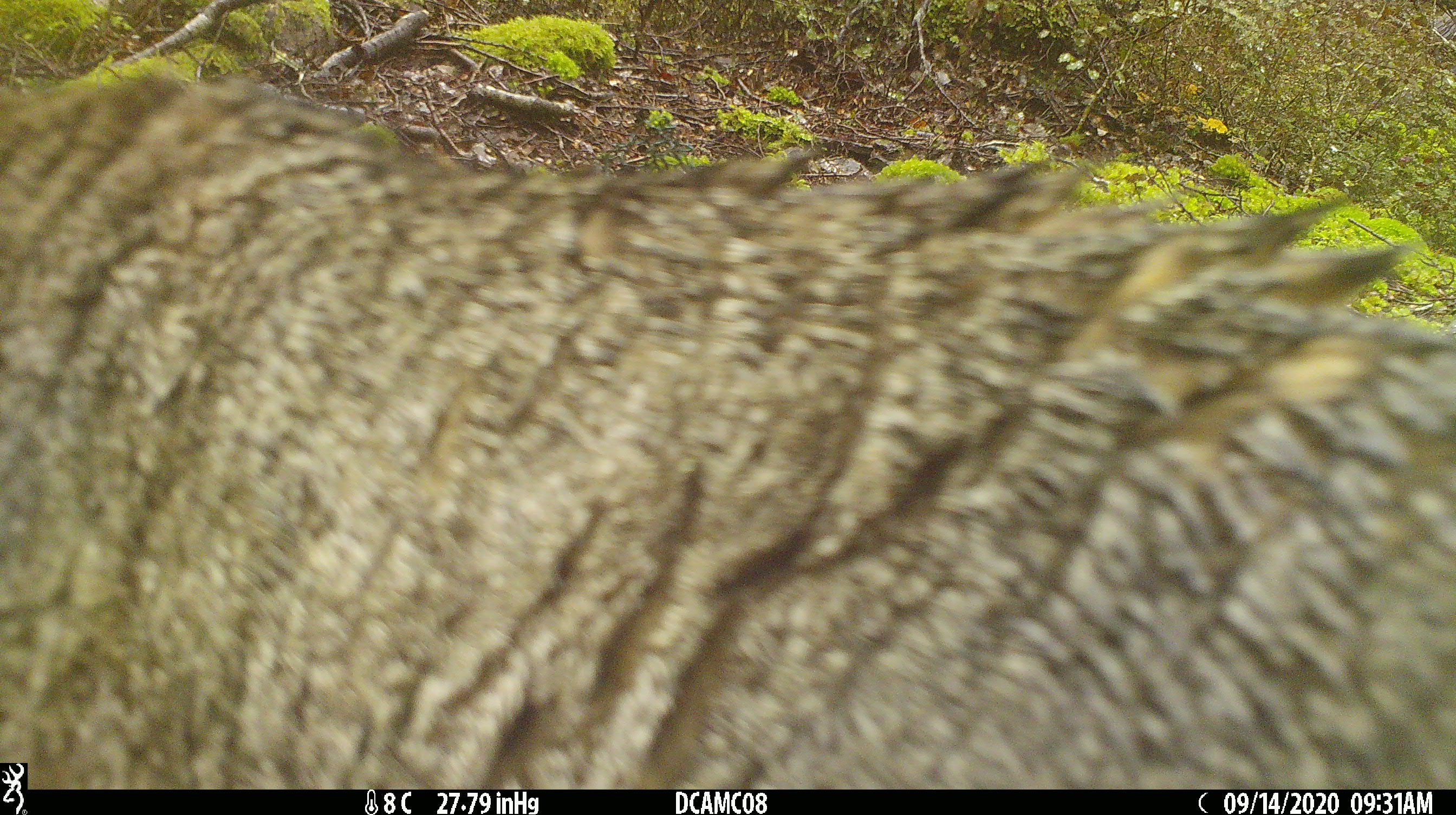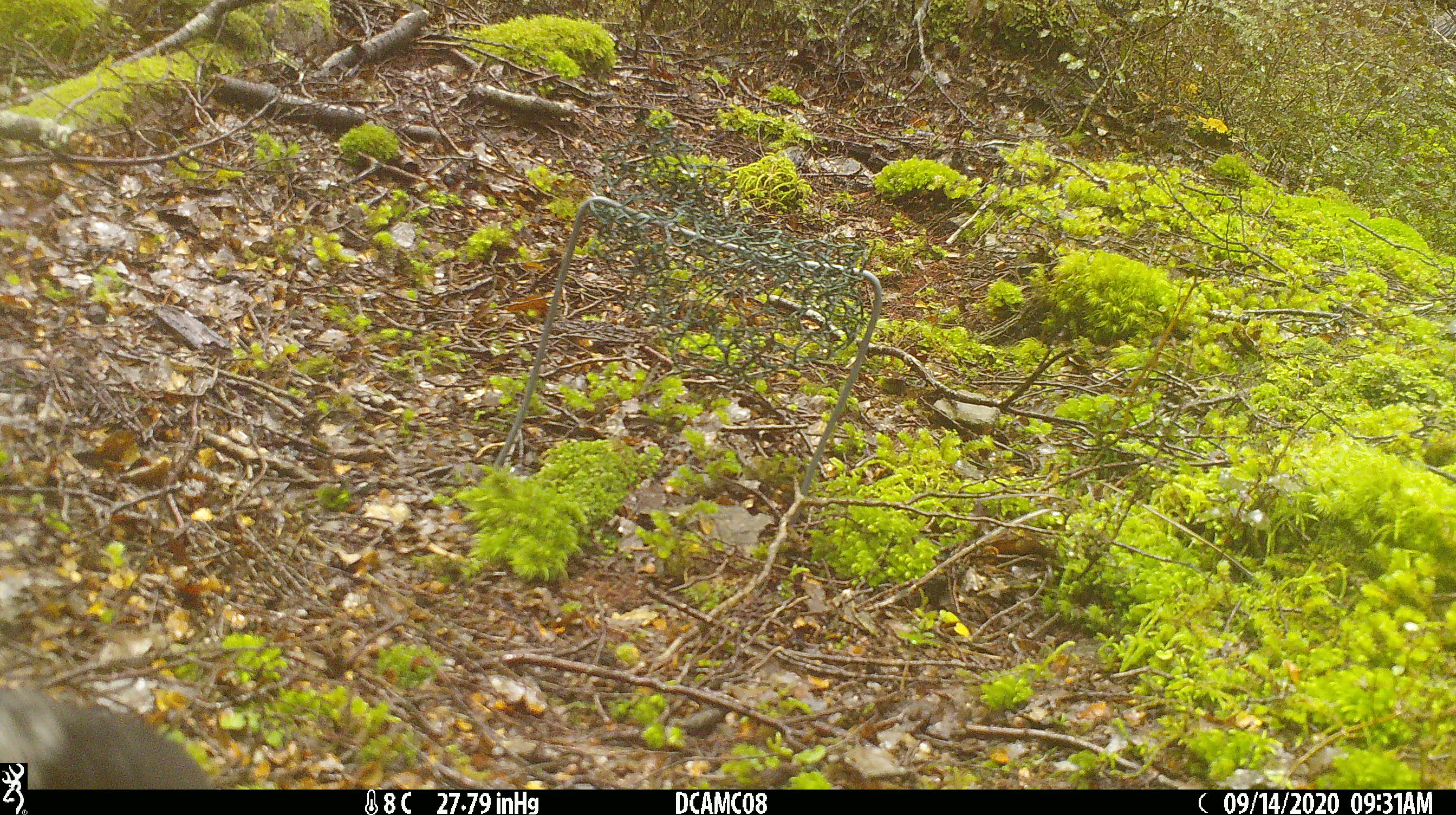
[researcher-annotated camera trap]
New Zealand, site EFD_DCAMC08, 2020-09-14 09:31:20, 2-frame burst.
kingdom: Animalia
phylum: Chordata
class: Mammalia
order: Carnivora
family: Felidae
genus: Felis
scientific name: Felis catus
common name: domestic cat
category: cat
Cat (domestic cat) (Felis catus).